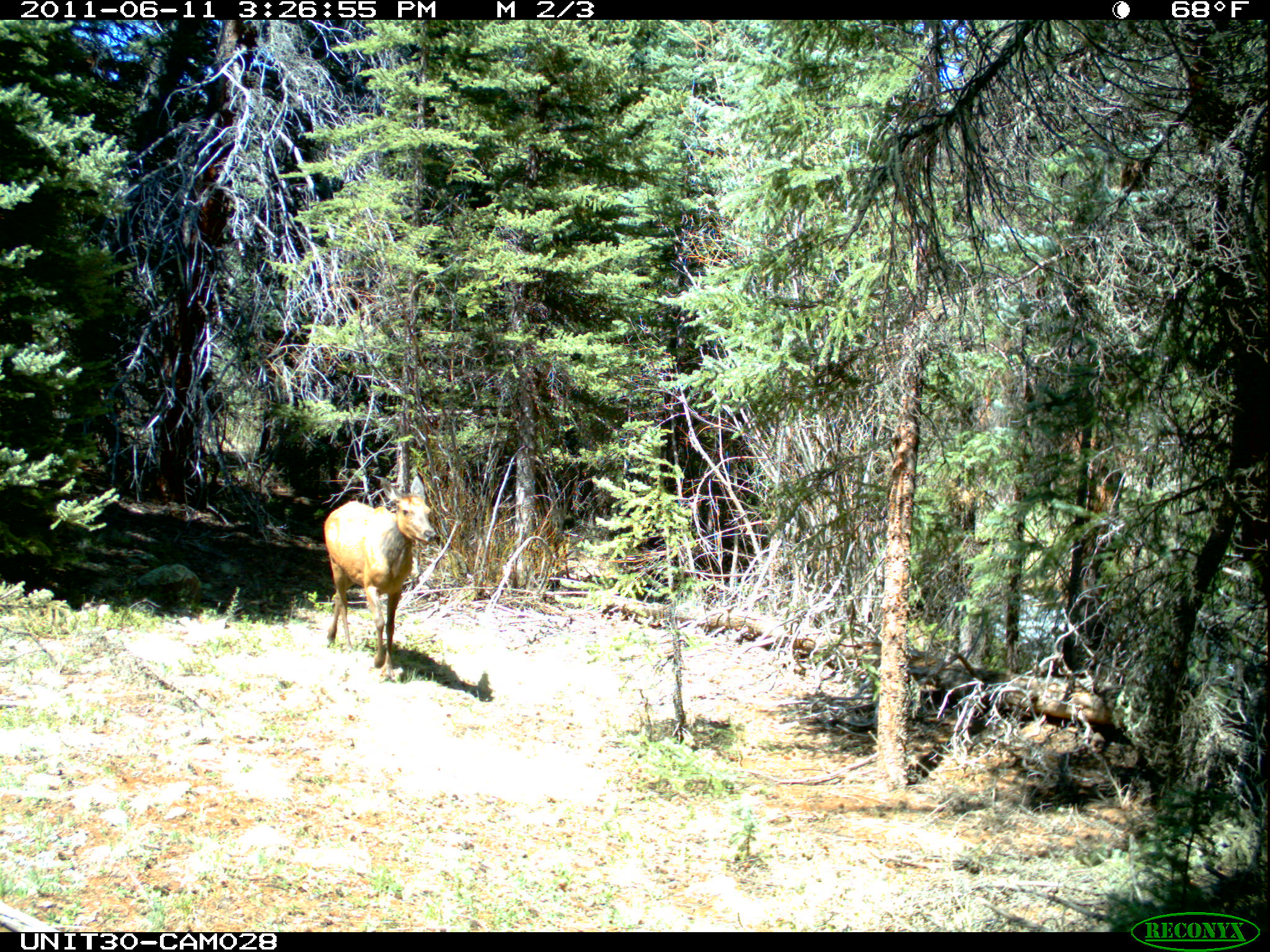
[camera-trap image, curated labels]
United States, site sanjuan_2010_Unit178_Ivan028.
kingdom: Animalia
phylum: Chordata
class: Mammalia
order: Artiodactyla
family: Cervidae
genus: Cervus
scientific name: Cervus elaphus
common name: red deer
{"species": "Cervus elaphus (red deer)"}